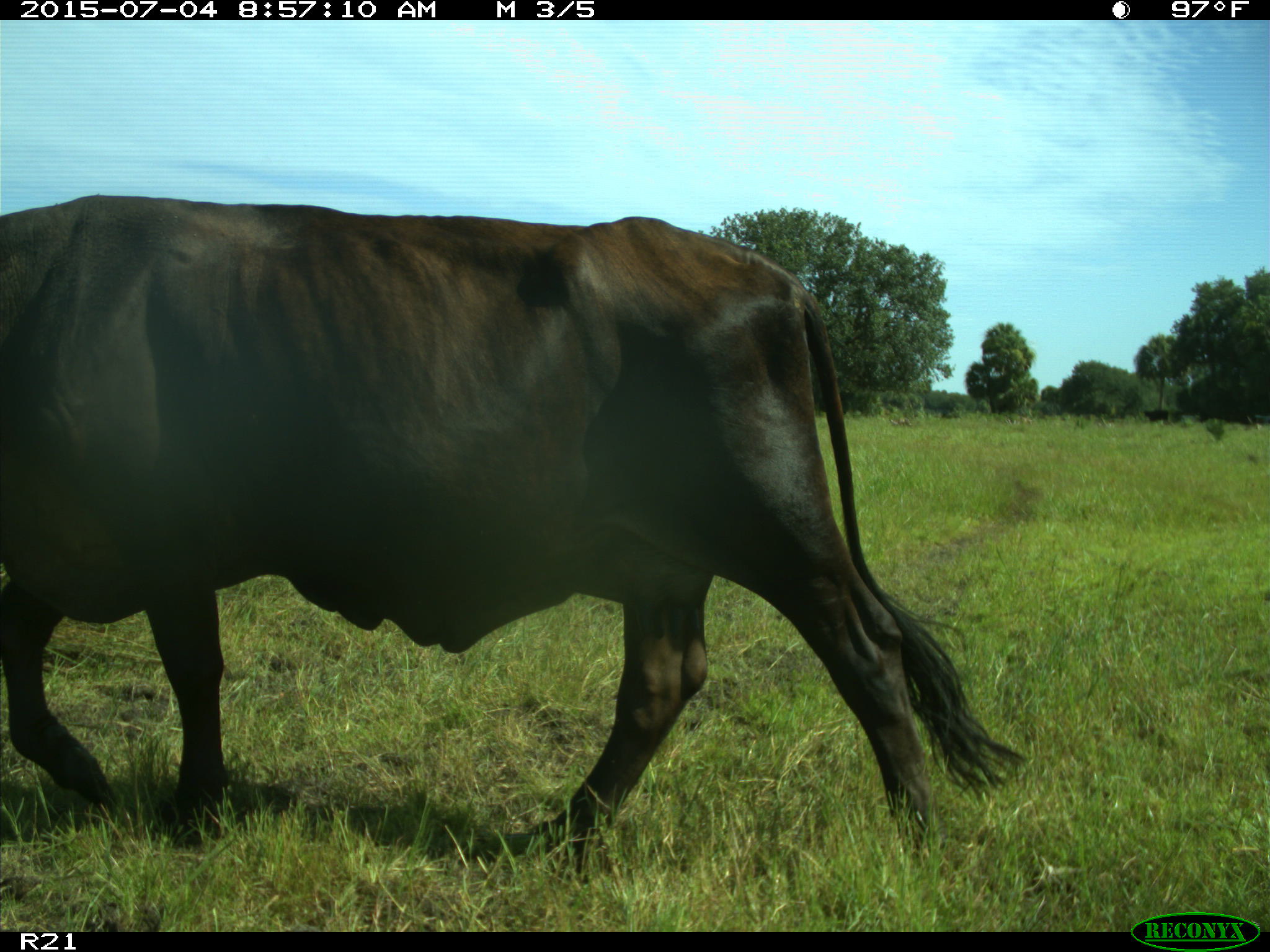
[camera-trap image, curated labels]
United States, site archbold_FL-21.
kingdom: Animalia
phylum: Chordata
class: Mammalia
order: Artiodactyla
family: Bovidae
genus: Bos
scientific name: Bos taurus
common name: domestic cow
Bos taurus (domestic cow).